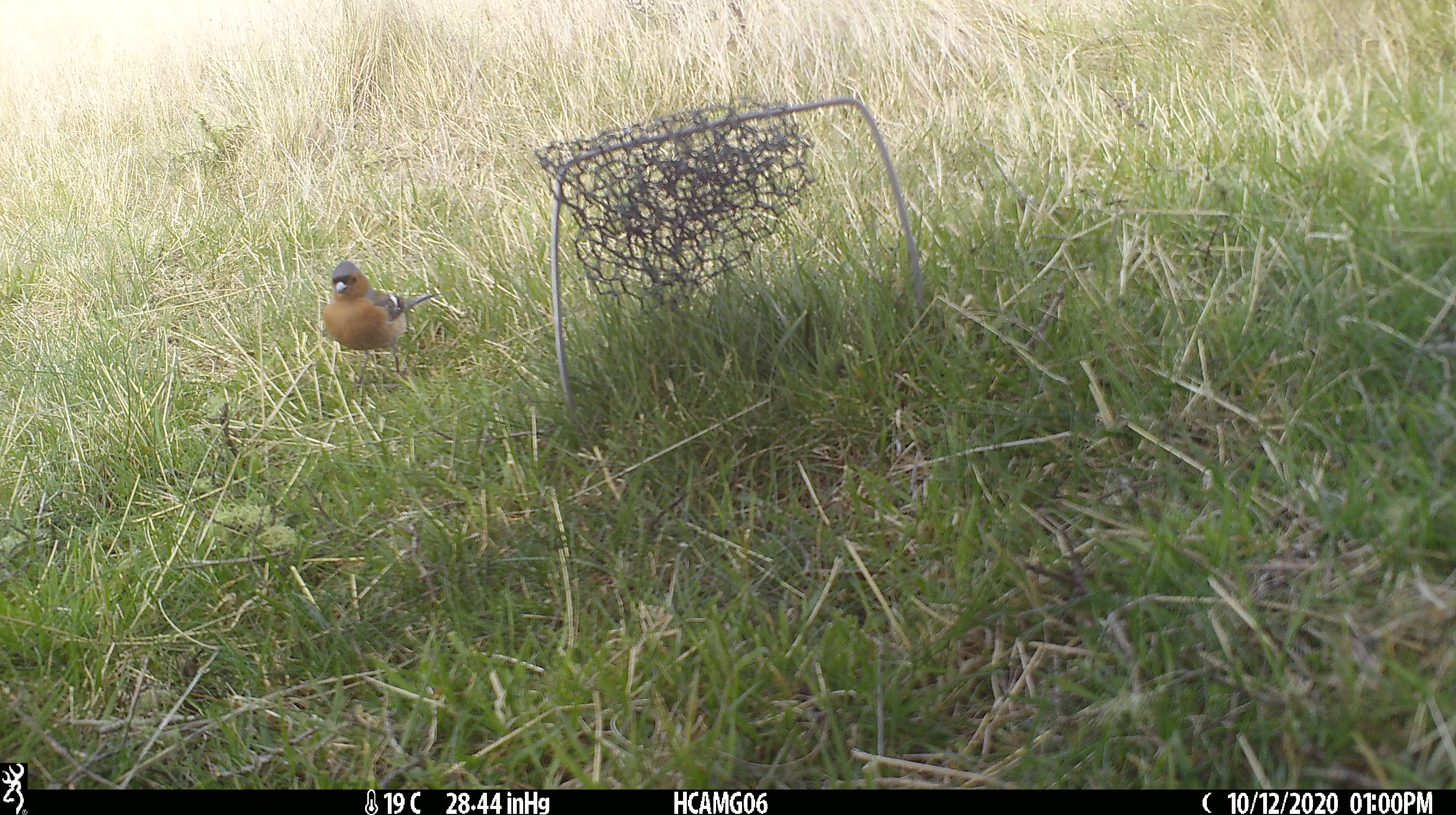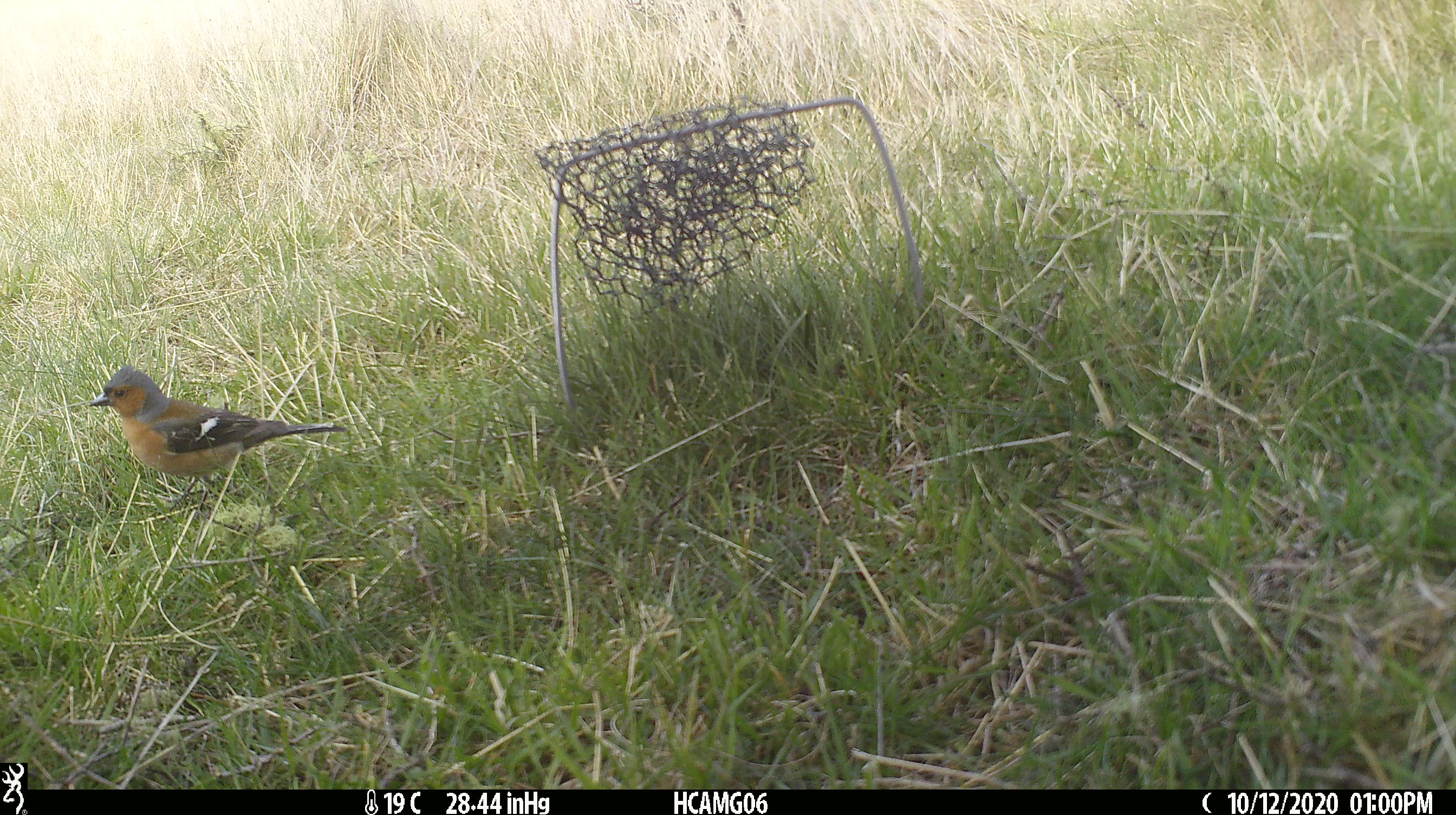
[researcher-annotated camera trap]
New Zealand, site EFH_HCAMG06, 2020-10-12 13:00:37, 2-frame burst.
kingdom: Animalia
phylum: Chordata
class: Aves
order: Passeriformes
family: Fringillidae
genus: Fringilla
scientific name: Fringilla coelebs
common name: common chaffinch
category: chaffinch